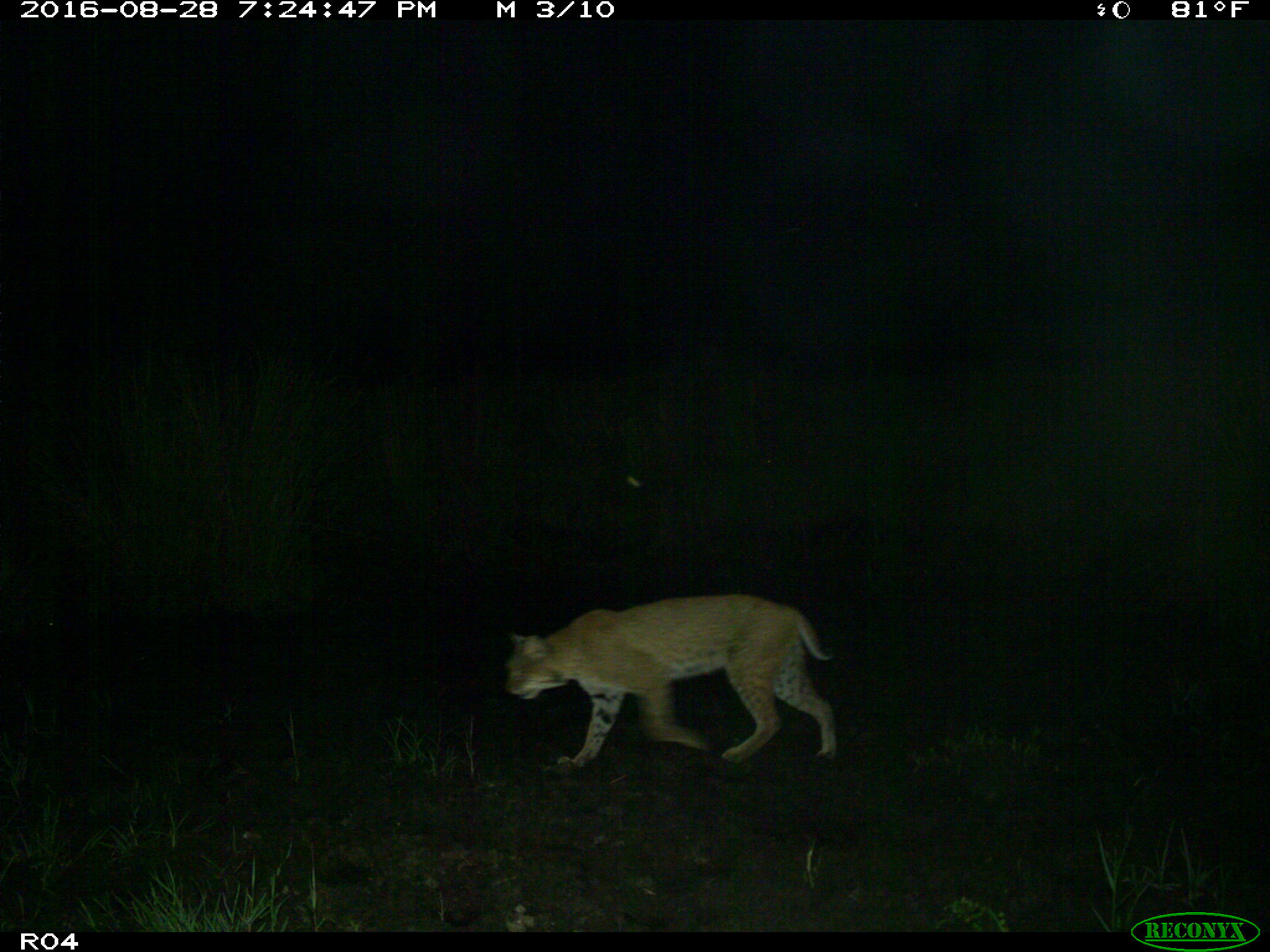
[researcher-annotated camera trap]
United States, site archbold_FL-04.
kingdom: Animalia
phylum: Chordata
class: Mammalia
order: Carnivora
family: Felidae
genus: Lynx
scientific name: Lynx rufus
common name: bobcat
Lynx rufus (bobcat).